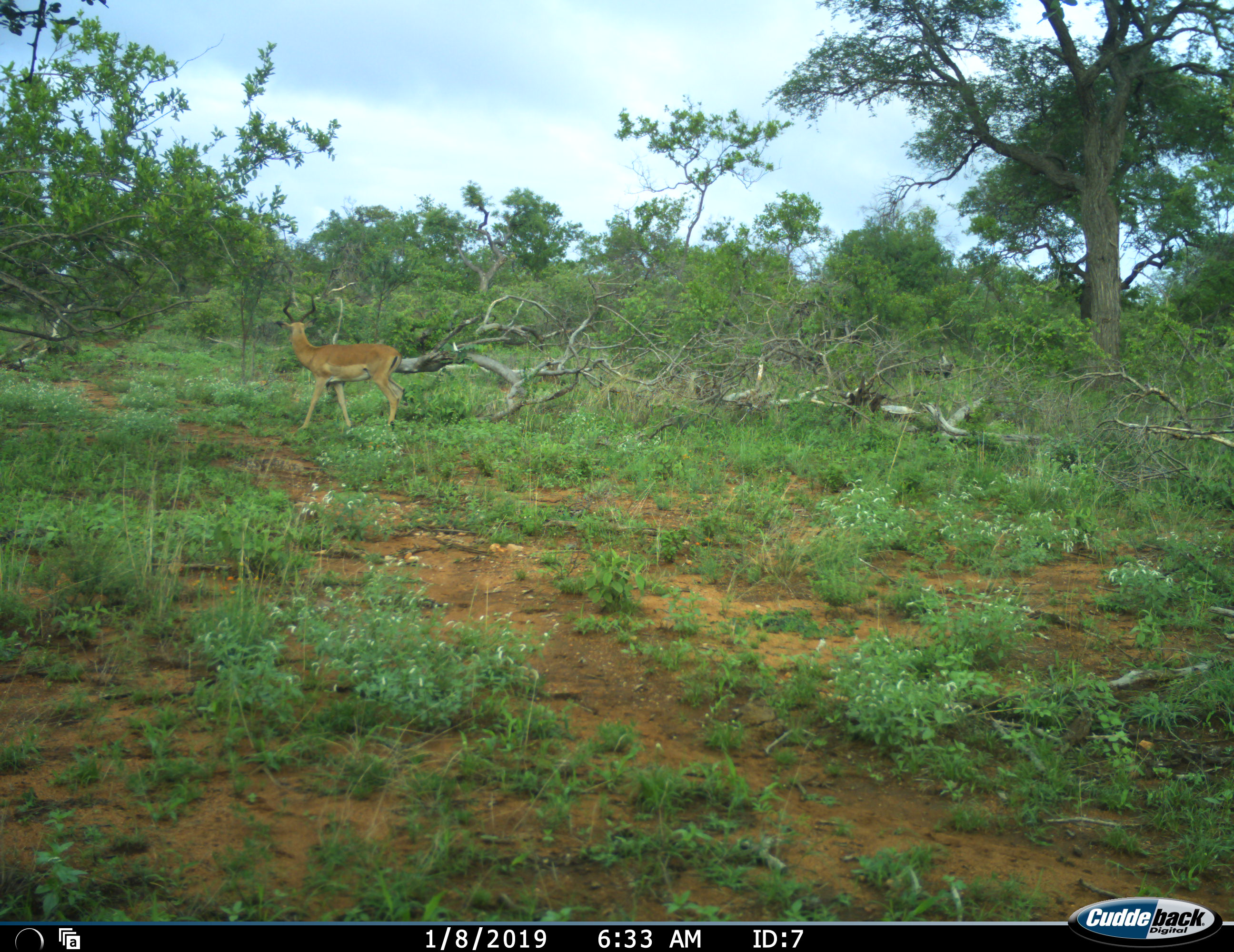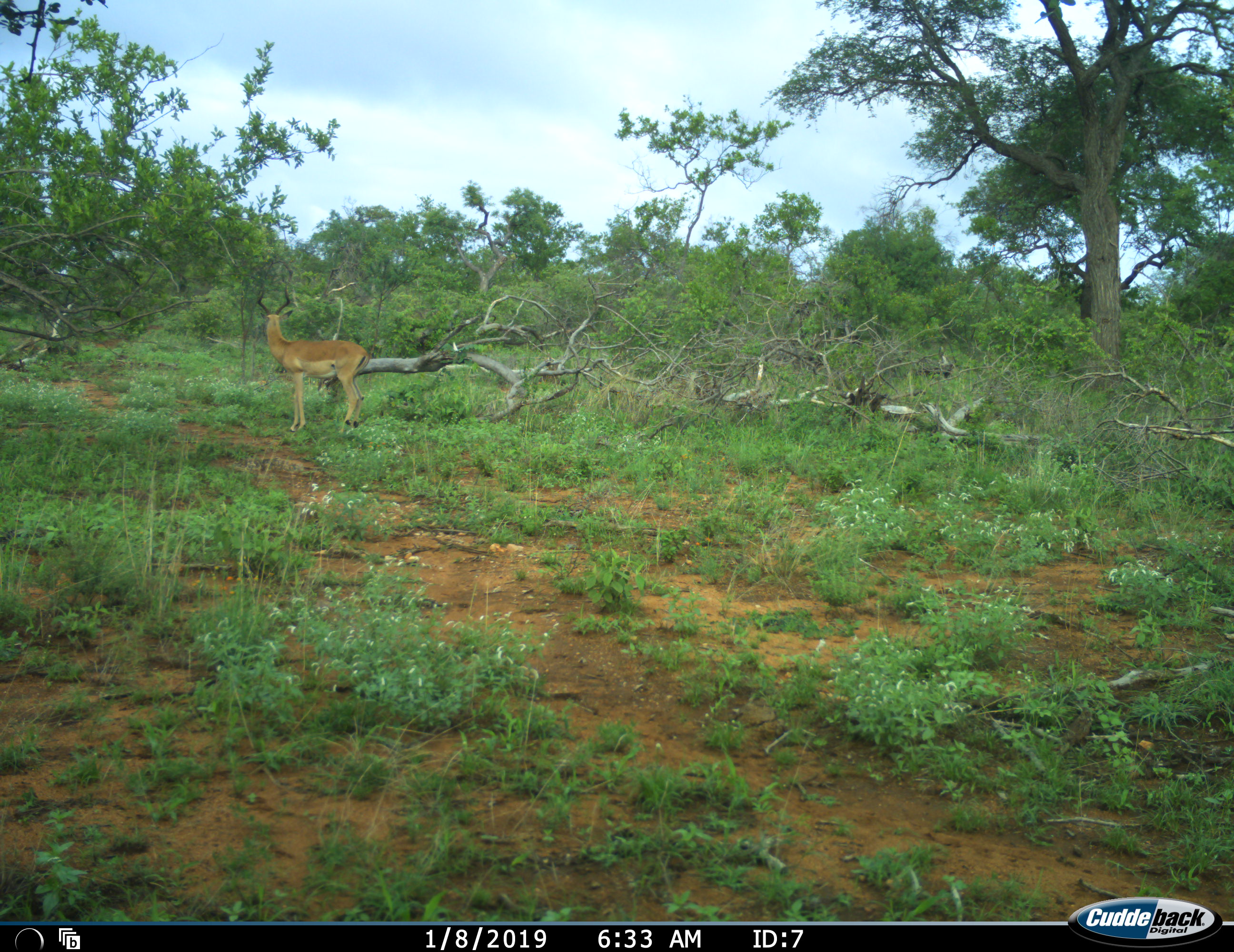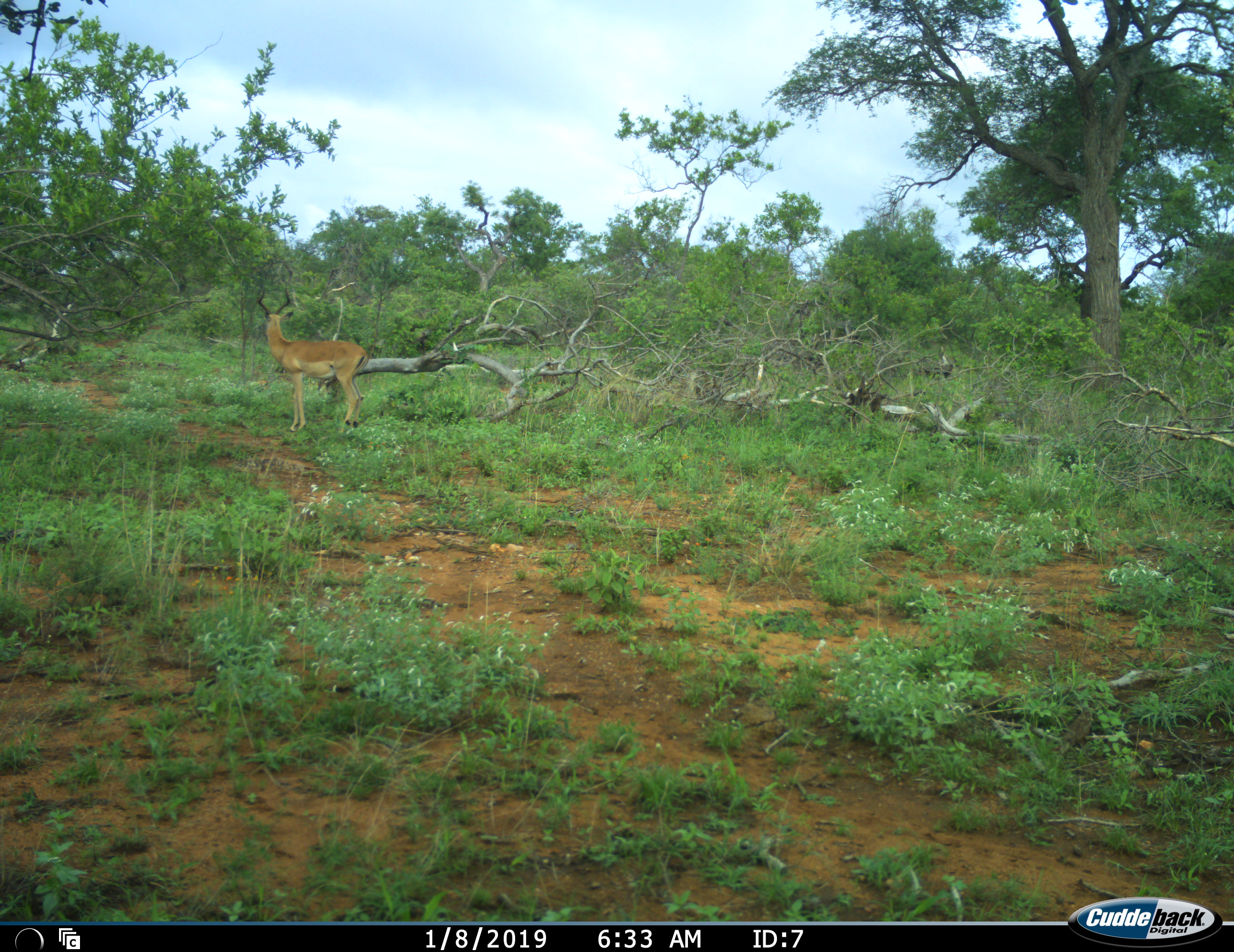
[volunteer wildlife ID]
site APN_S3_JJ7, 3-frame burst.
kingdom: Animalia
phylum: Chordata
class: Mammalia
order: Artiodactyla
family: Bovidae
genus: Aepyceros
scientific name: Aepyceros melampus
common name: impala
Impala (Aepyceros melampus), count 1. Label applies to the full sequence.